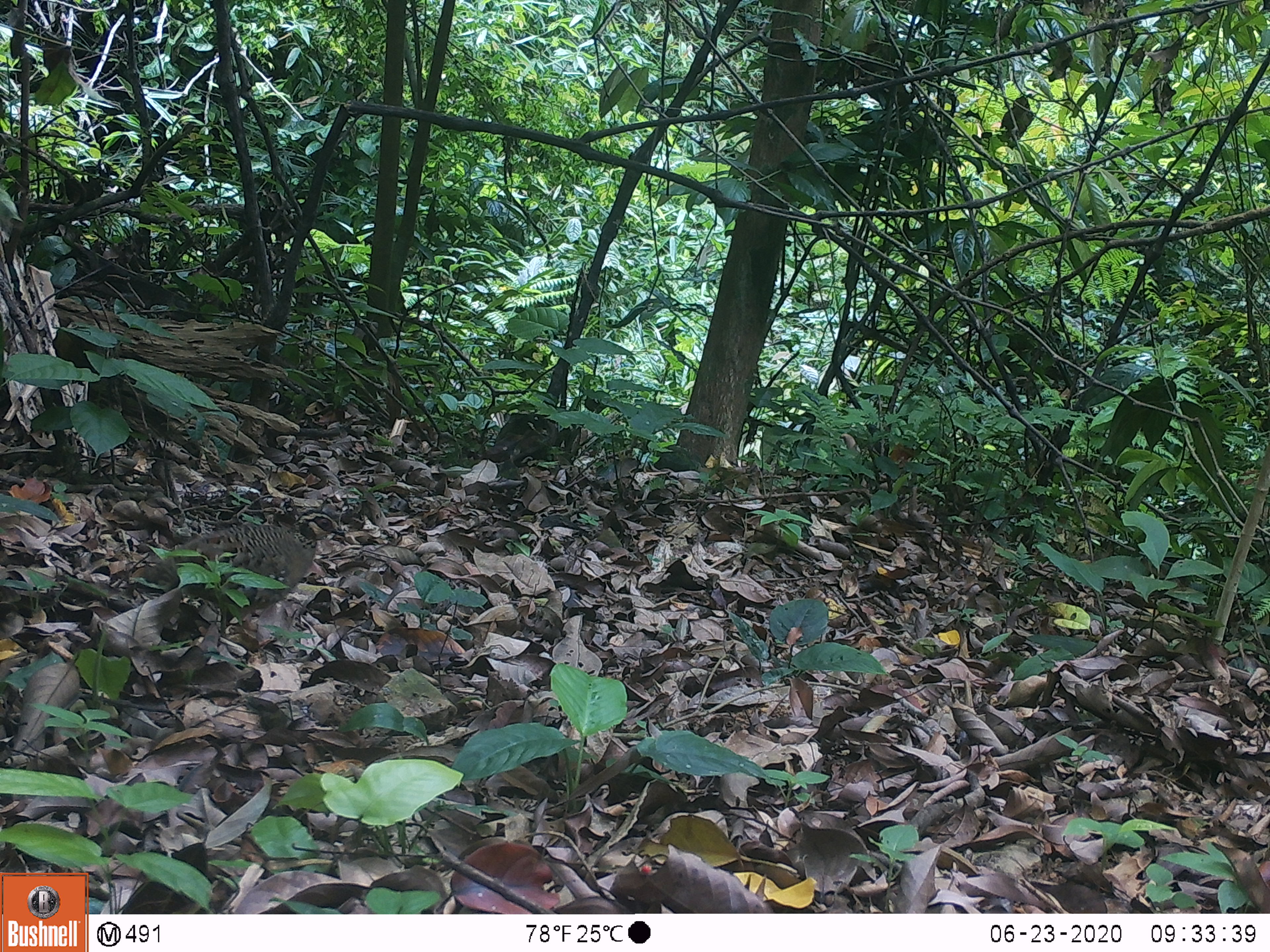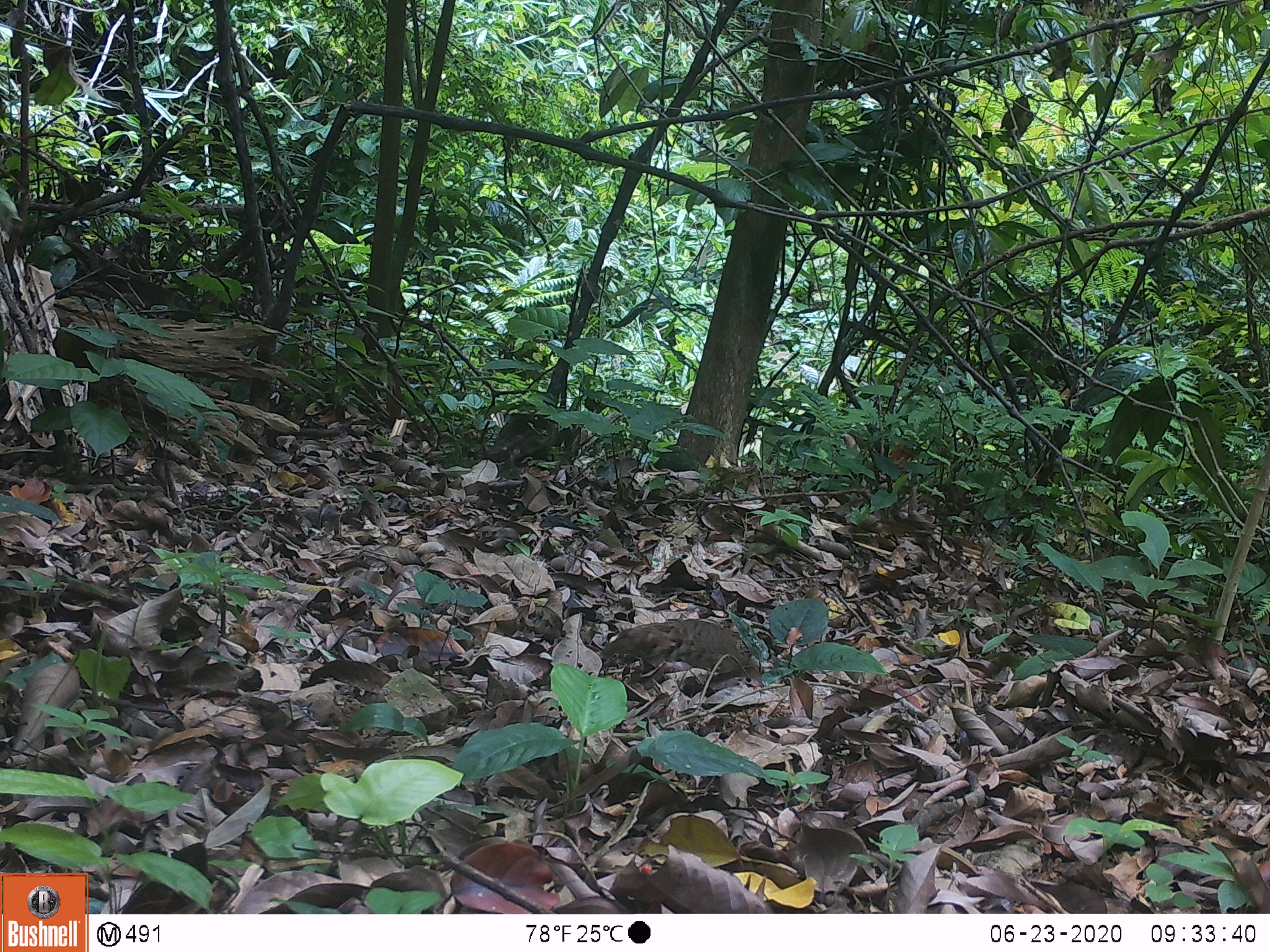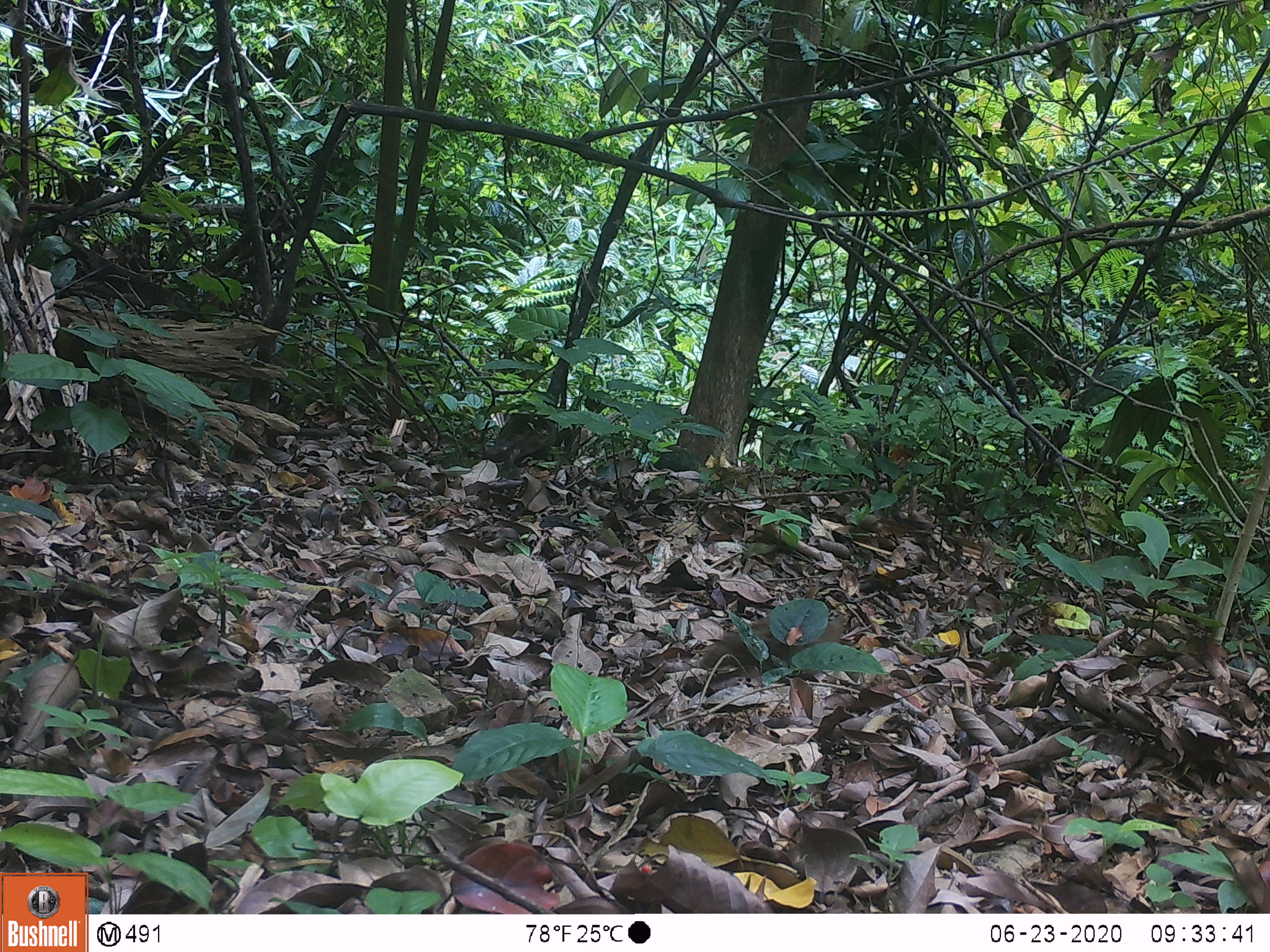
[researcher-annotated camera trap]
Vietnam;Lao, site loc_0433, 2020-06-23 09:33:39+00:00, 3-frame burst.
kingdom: Animalia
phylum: Chordata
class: Aves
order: Galliformes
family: Phasianidae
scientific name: Phasianidae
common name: partridge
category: unidentified partridge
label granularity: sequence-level